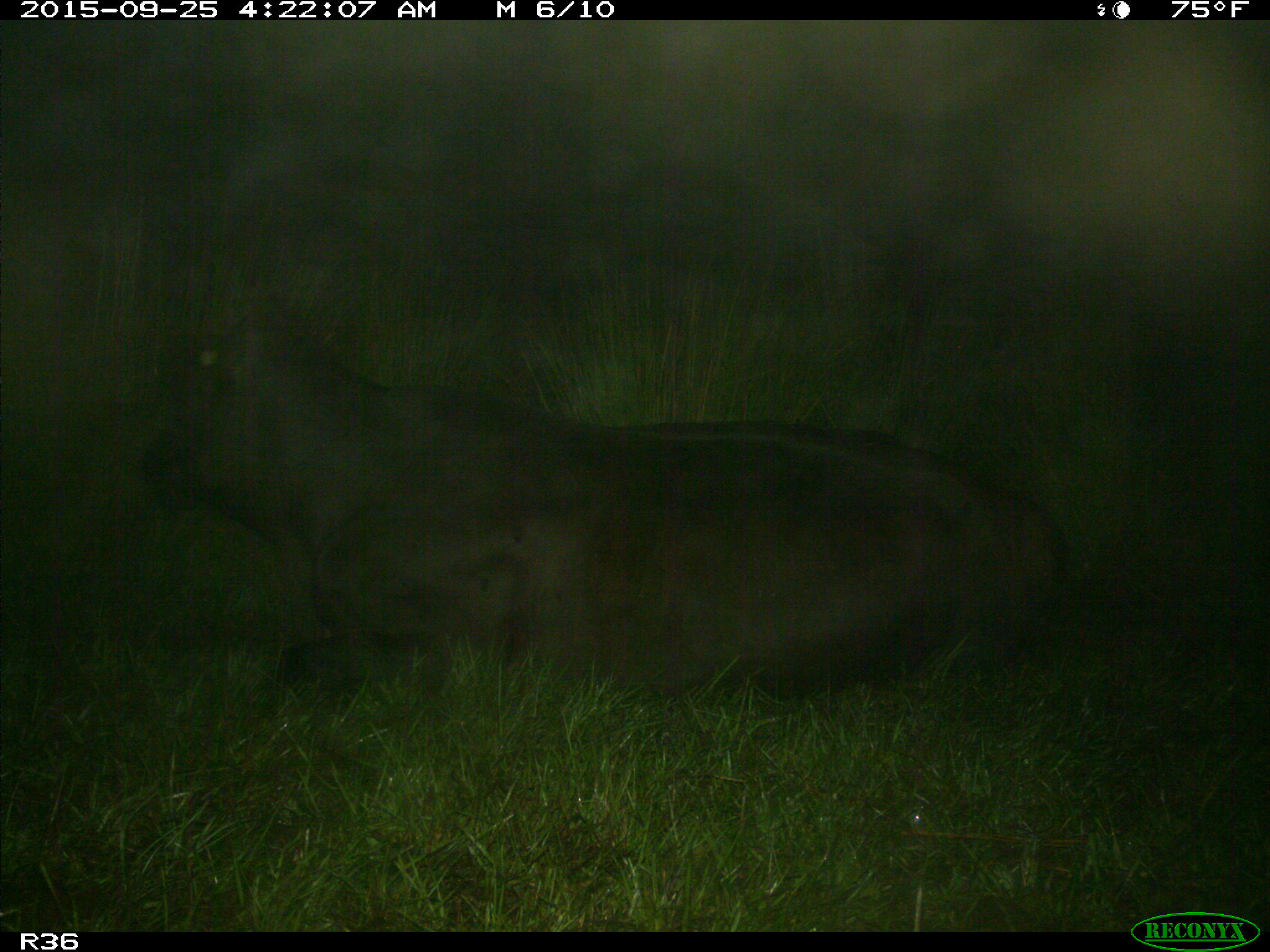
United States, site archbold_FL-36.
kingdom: Animalia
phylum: Chordata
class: Mammalia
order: Artiodactyla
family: Bovidae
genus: Bos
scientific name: Bos taurus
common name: domestic cow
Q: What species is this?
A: Bos taurus (domestic cow).